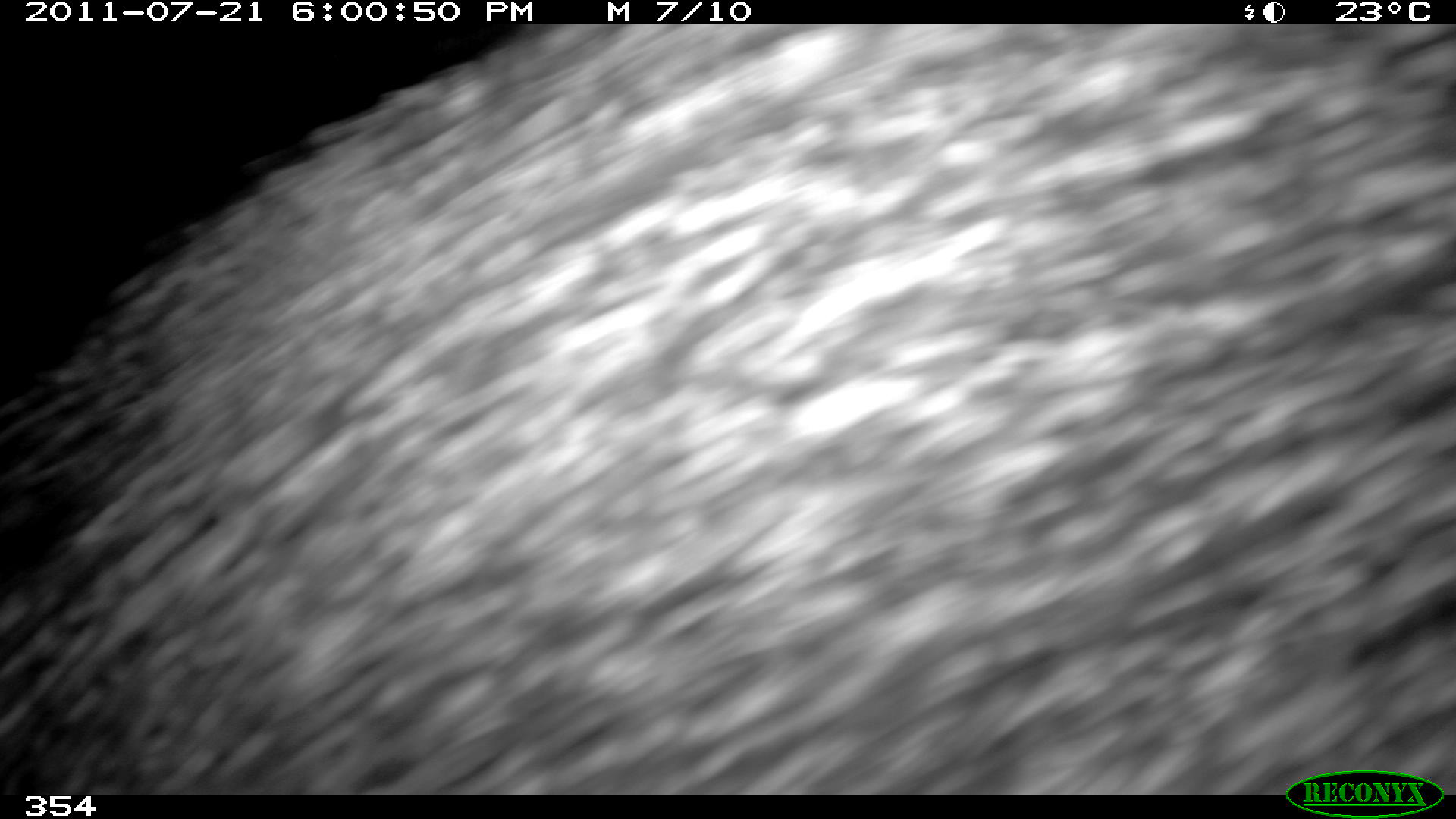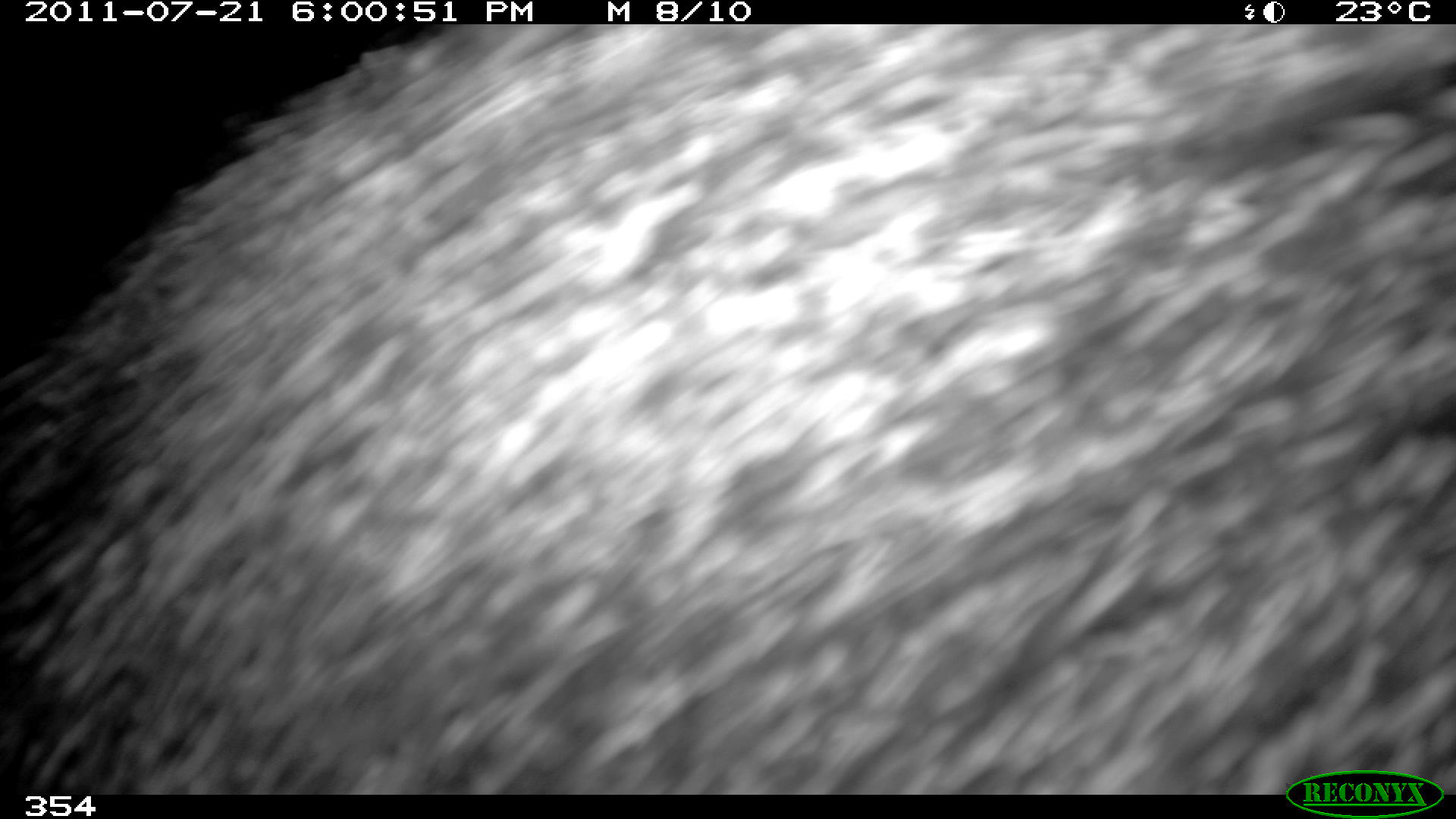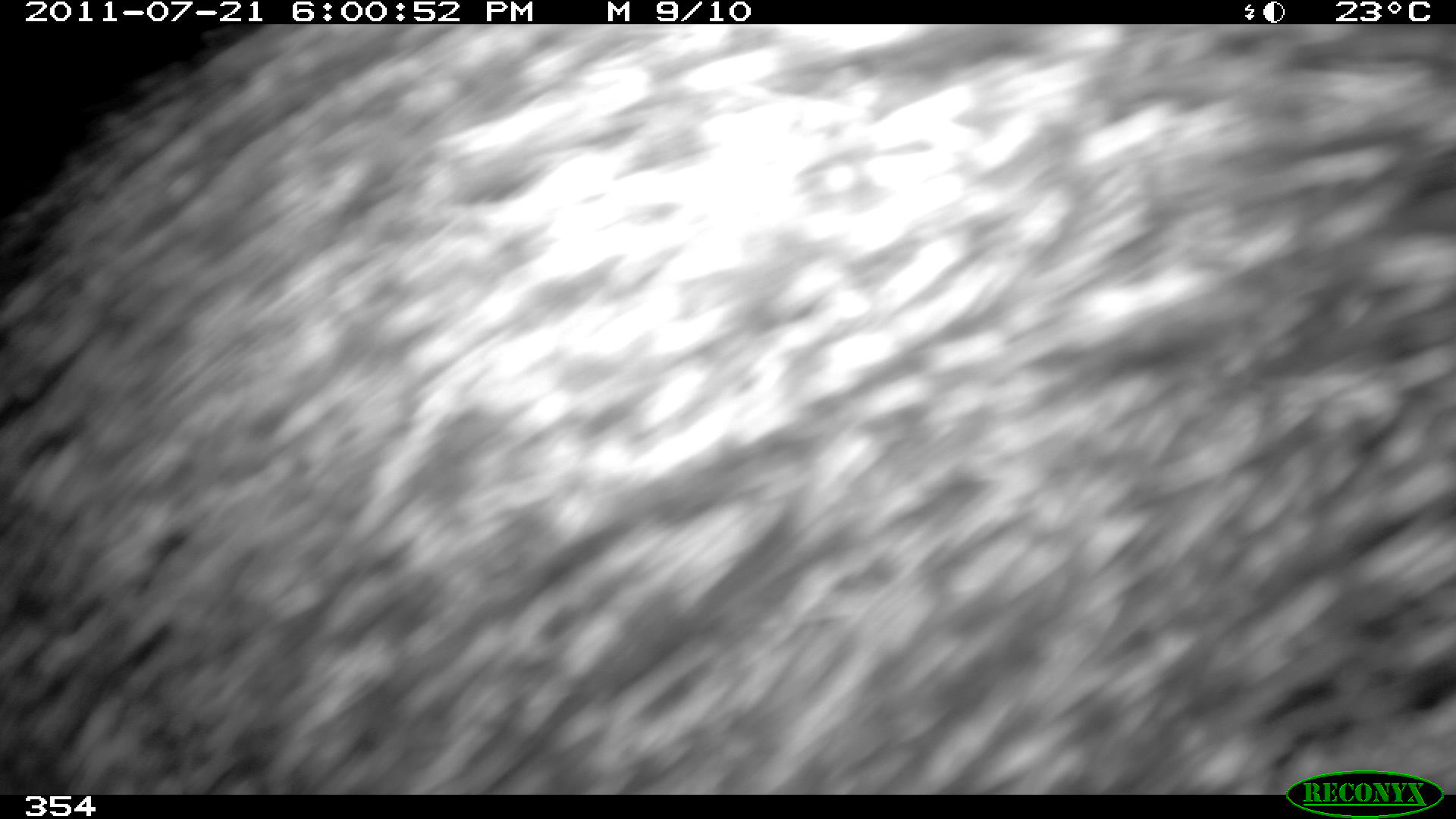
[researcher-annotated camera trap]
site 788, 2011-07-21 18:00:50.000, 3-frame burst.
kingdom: Animalia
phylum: Chordata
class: Mammalia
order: Artiodactyla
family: Tayassuidae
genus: Pecari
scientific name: Pecari tajacu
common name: collared peccary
Pecari tajacu (collared peccary).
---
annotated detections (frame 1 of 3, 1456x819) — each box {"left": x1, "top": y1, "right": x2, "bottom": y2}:
pecari tajacu: {"left": 0, "top": 25, "right": 1455, "bottom": 792}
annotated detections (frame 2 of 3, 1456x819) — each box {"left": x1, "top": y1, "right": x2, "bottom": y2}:
pecari tajacu: {"left": 0, "top": 25, "right": 1455, "bottom": 792}